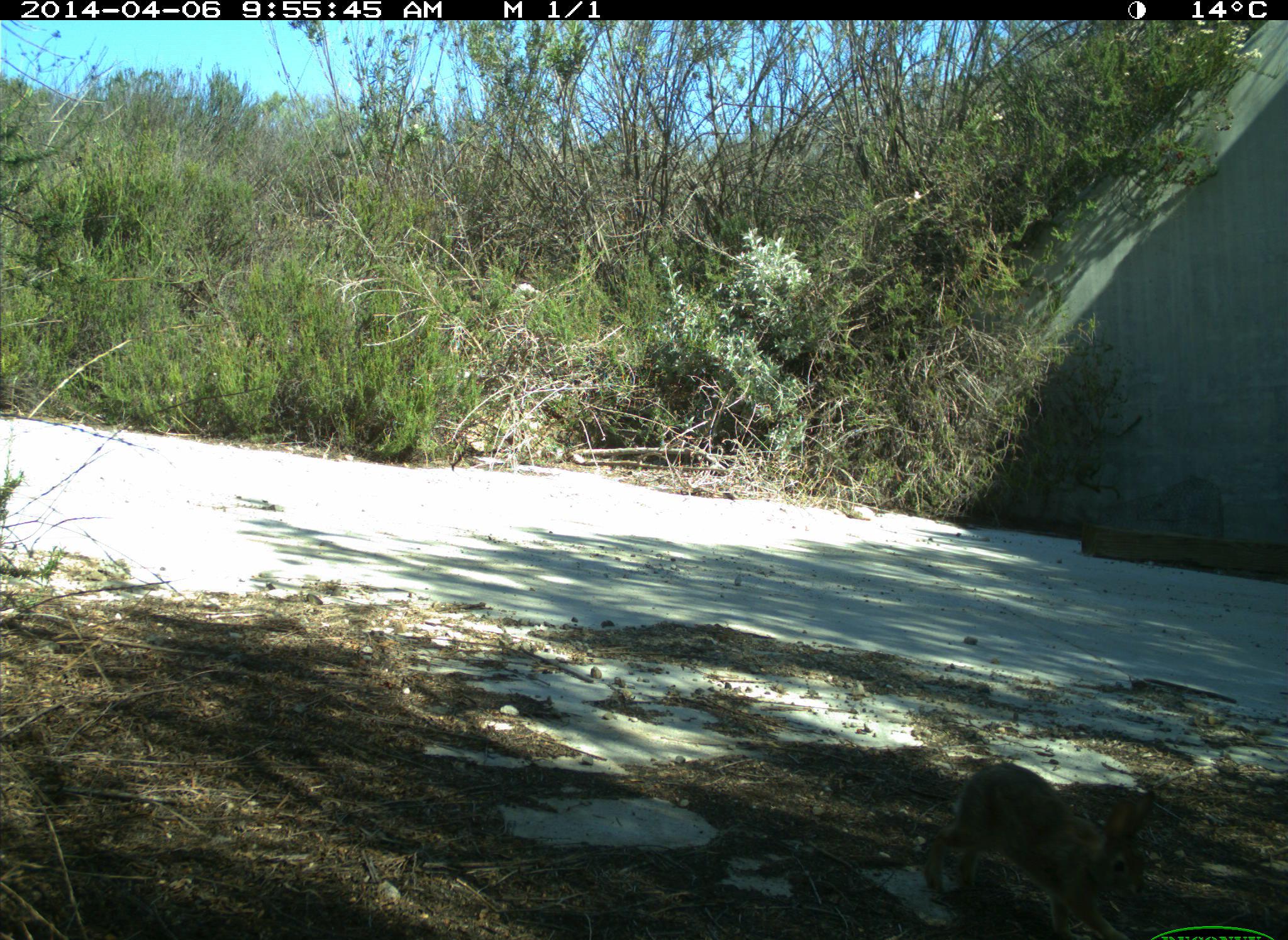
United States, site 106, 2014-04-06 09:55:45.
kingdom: Animalia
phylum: Chordata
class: Mammalia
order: Lagomorpha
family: Leporidae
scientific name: Leporidae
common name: rabbits and hares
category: rabbit